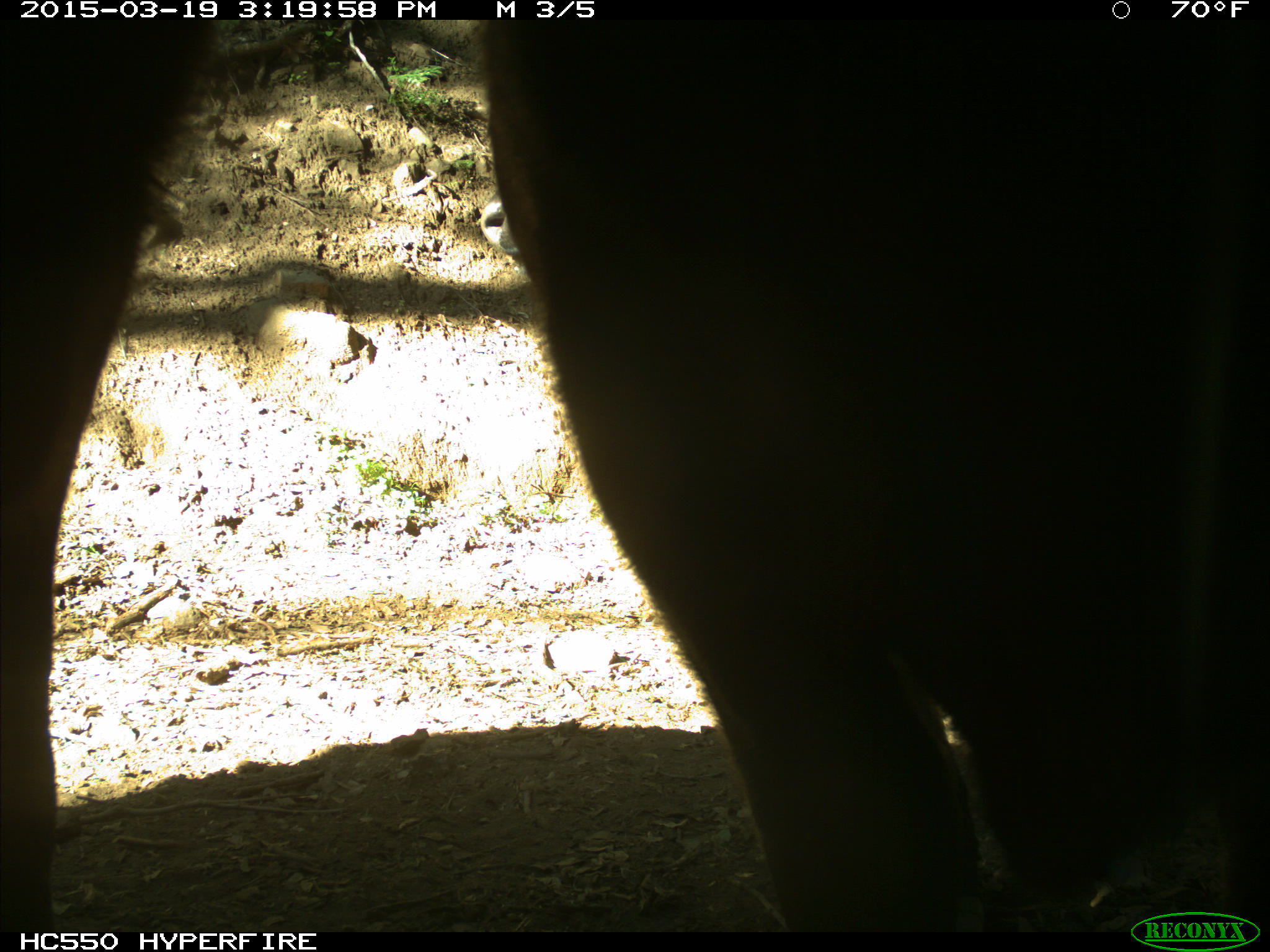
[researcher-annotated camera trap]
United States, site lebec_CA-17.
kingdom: Animalia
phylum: Chordata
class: Mammalia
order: Artiodactyla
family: Bovidae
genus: Bos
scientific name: Bos taurus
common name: domestic cow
Bos taurus (domestic cow).